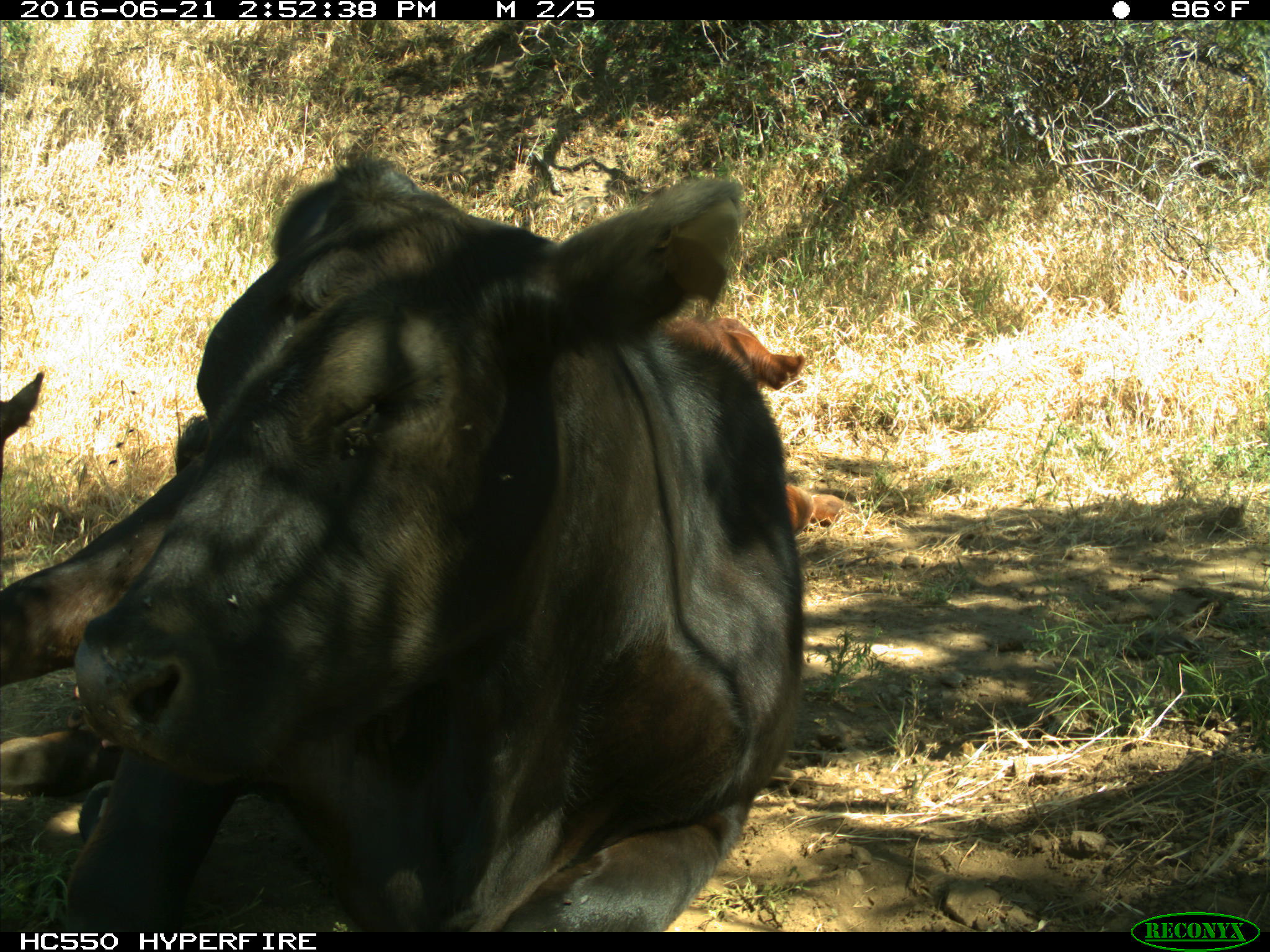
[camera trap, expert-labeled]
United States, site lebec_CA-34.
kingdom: Animalia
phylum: Chordata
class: Mammalia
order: Artiodactyla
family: Bovidae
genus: Bos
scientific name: Bos taurus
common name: domestic cow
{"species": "Bos taurus (domestic cow)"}